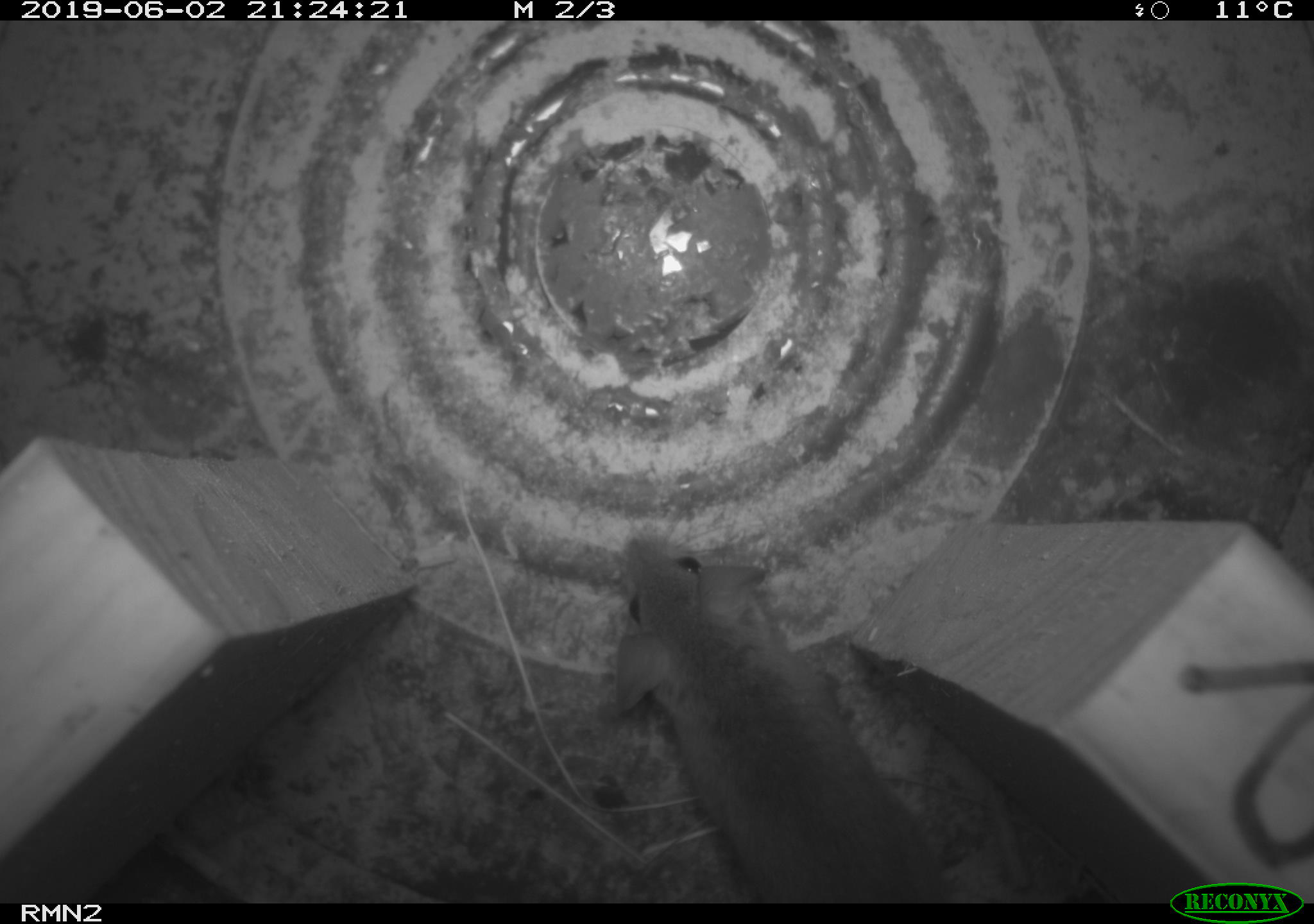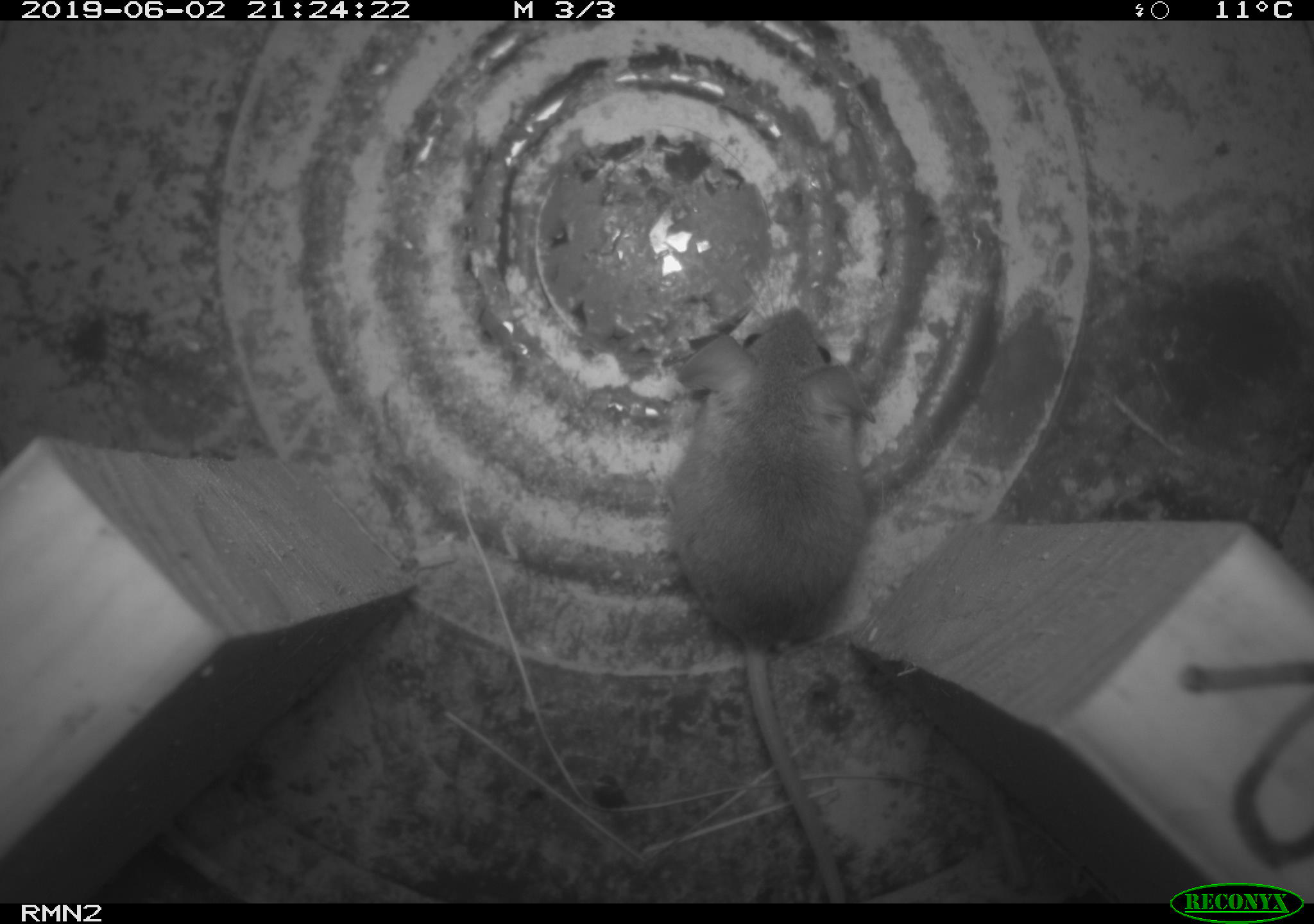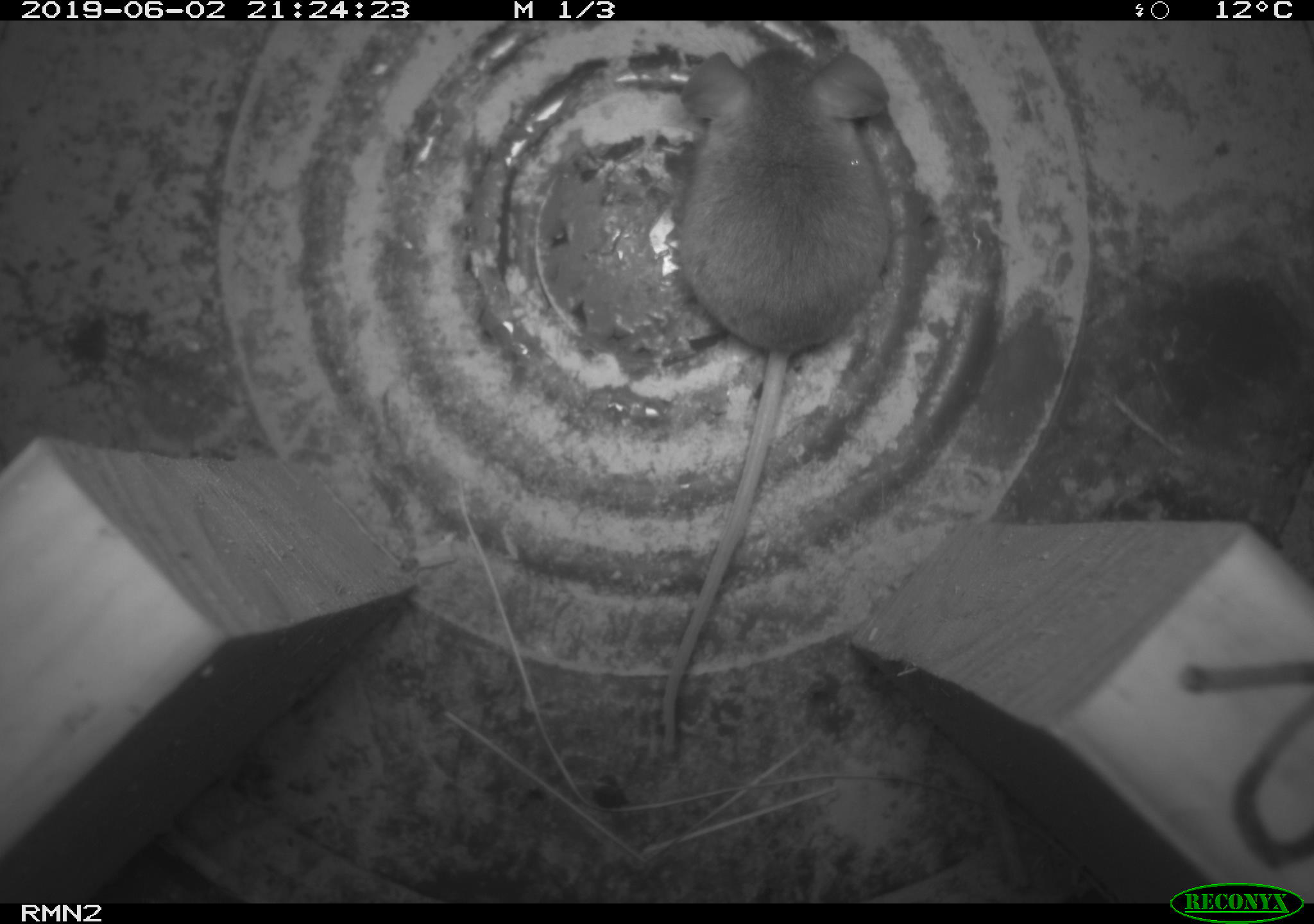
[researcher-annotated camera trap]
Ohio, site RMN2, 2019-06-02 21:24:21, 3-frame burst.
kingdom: Animalia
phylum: Chordata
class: Mammalia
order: Rodentia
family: Cricetidae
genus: Peromyscus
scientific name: Peromyscus leucopus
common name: white-footed mouse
White-footed mouse (Peromyscus leucopus).